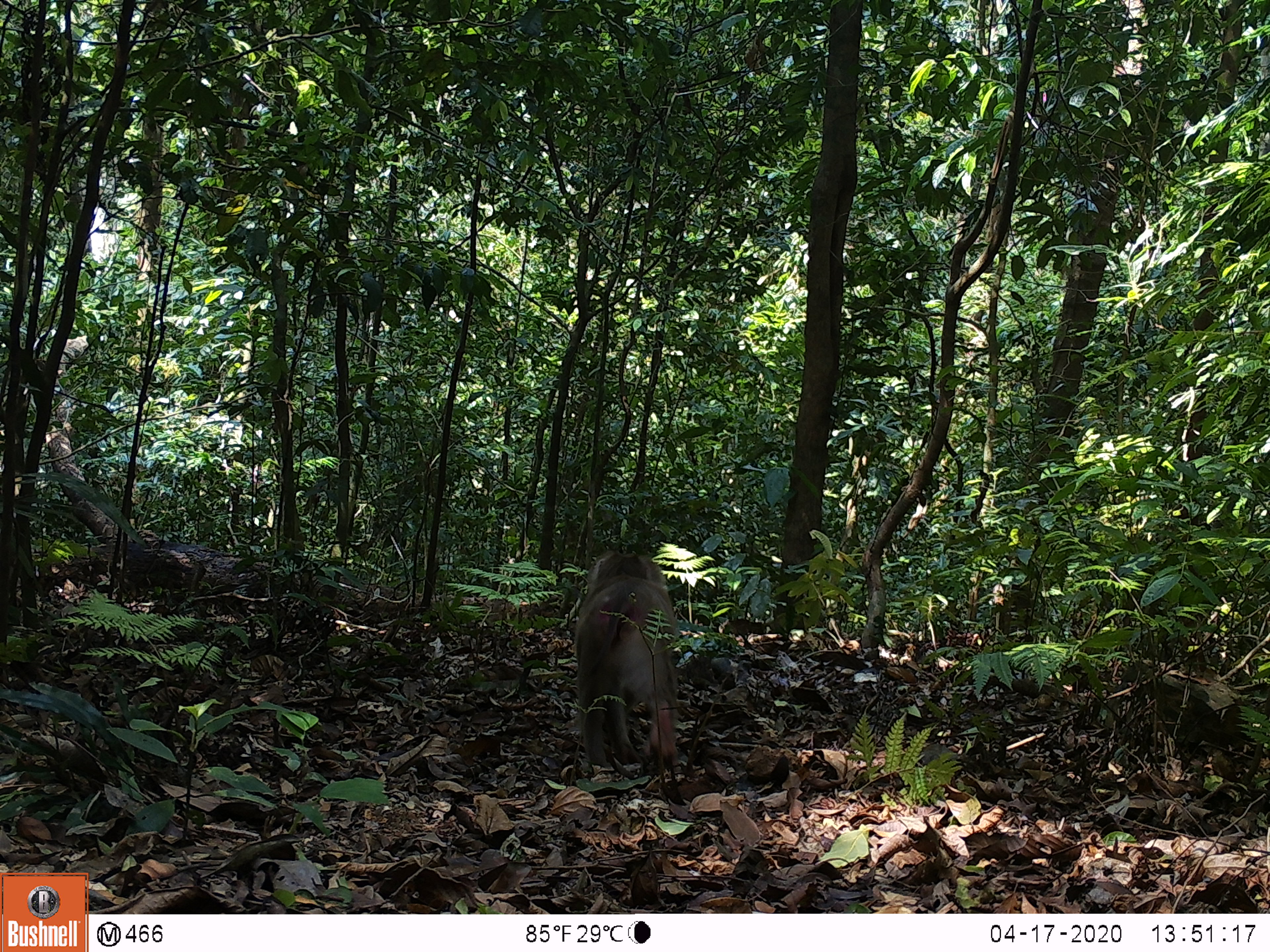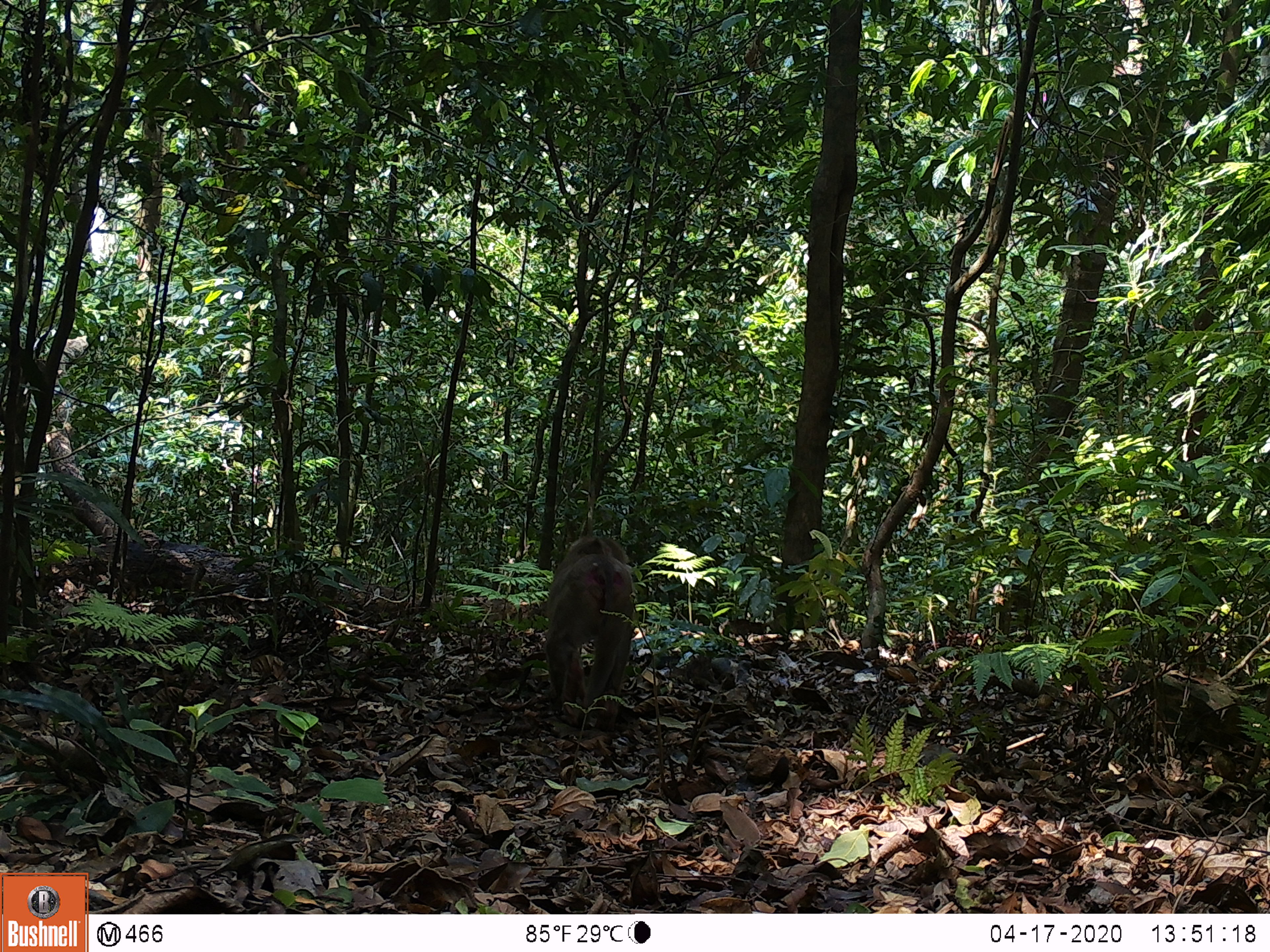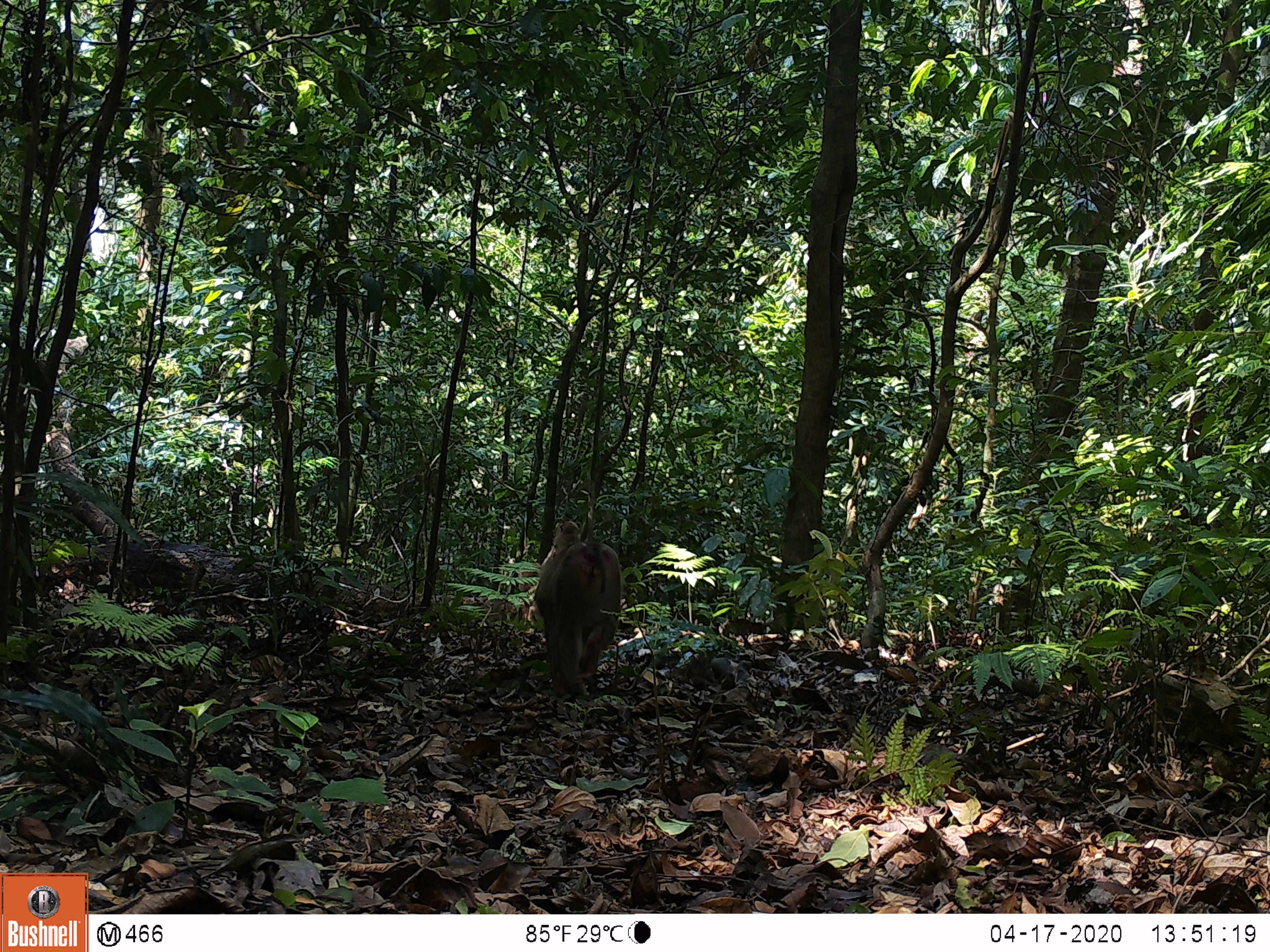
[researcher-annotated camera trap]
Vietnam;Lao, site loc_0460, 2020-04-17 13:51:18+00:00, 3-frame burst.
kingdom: Animalia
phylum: Chordata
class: Mammalia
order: Primates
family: Cercopithecidae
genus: Macaca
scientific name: Macaca nemestrina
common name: pig-tailed macaque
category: pig tailed macaque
Pig tailed macaque (pig-tailed macaque) (Macaca nemestrina). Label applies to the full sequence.